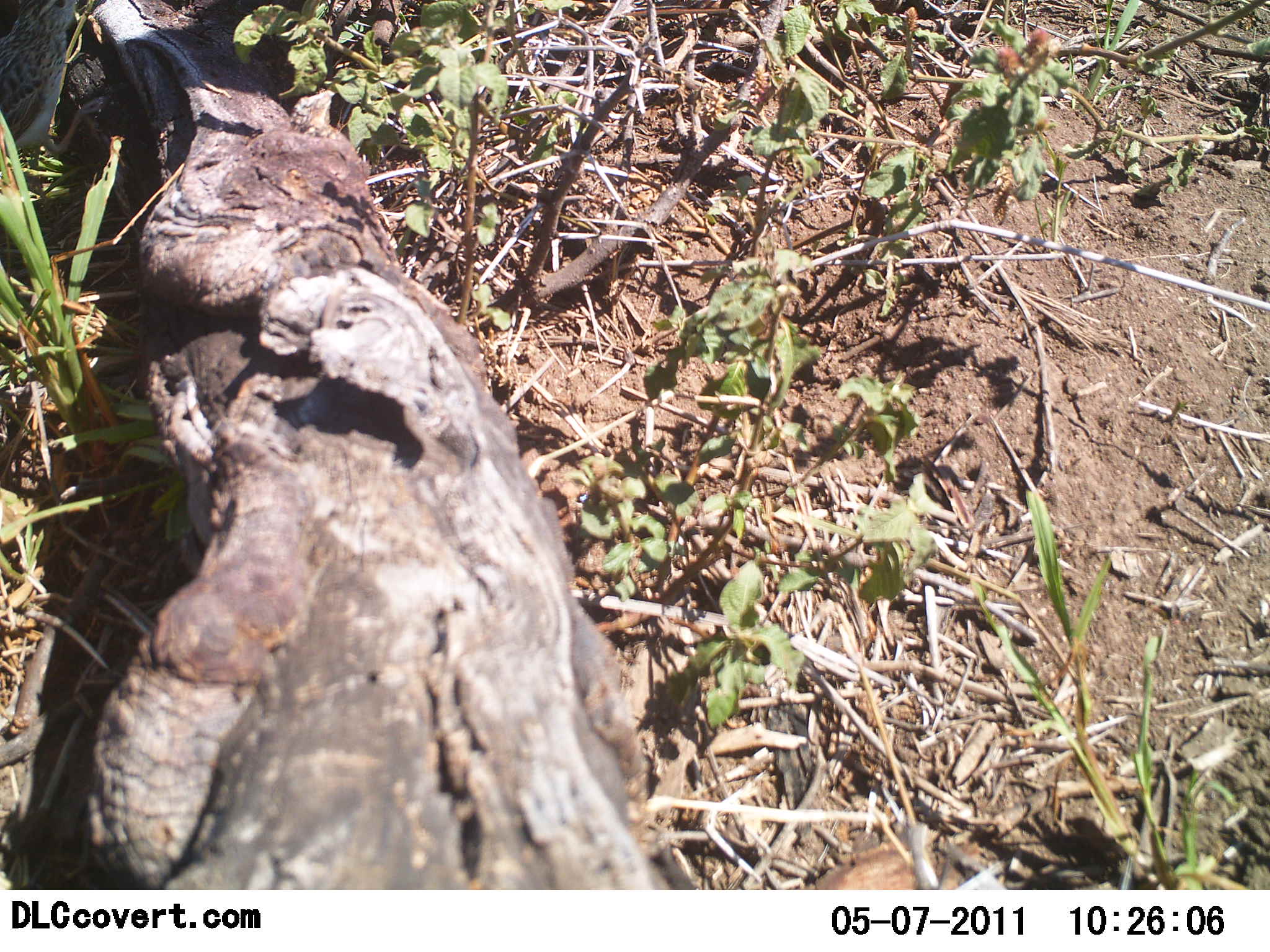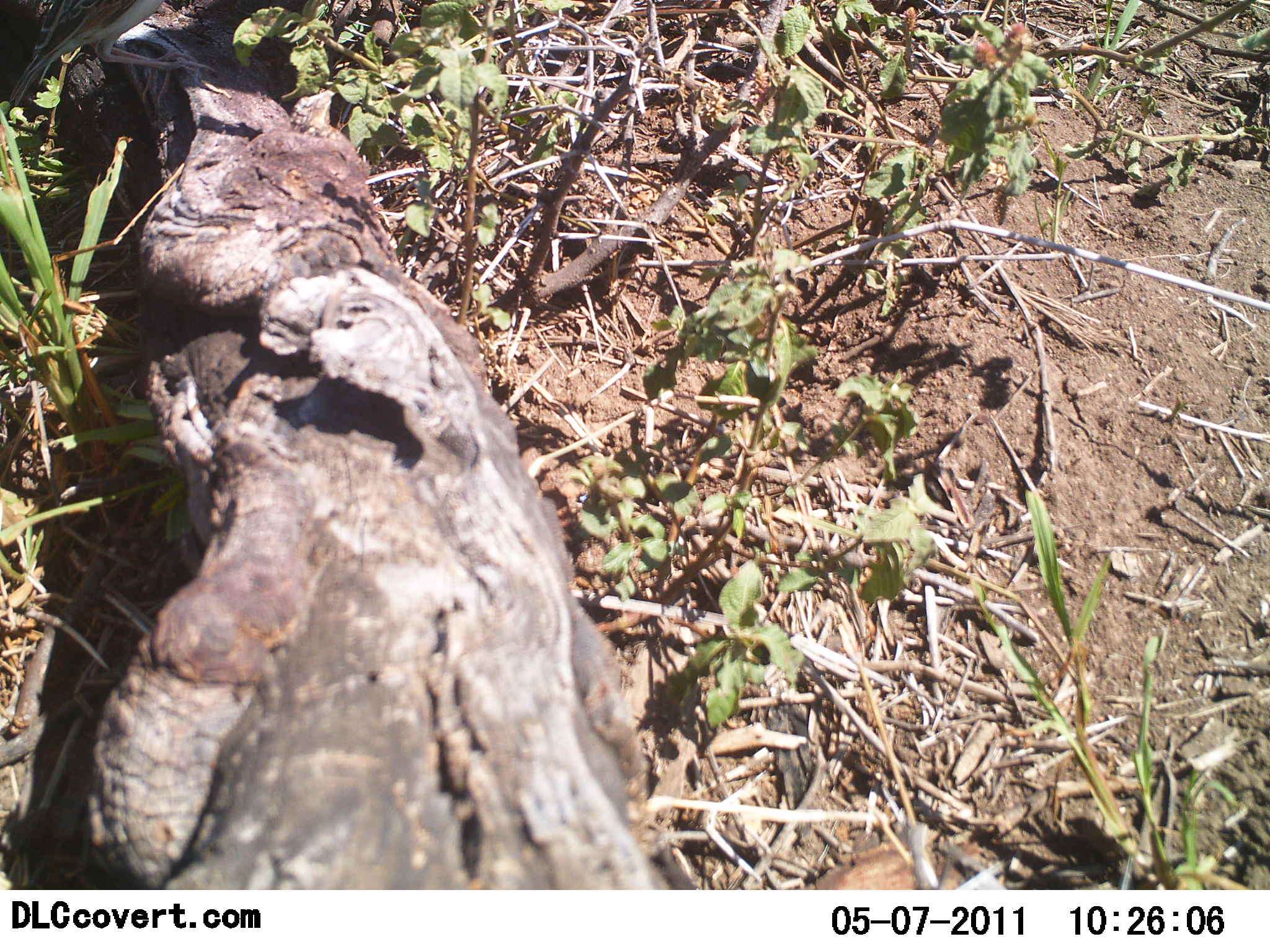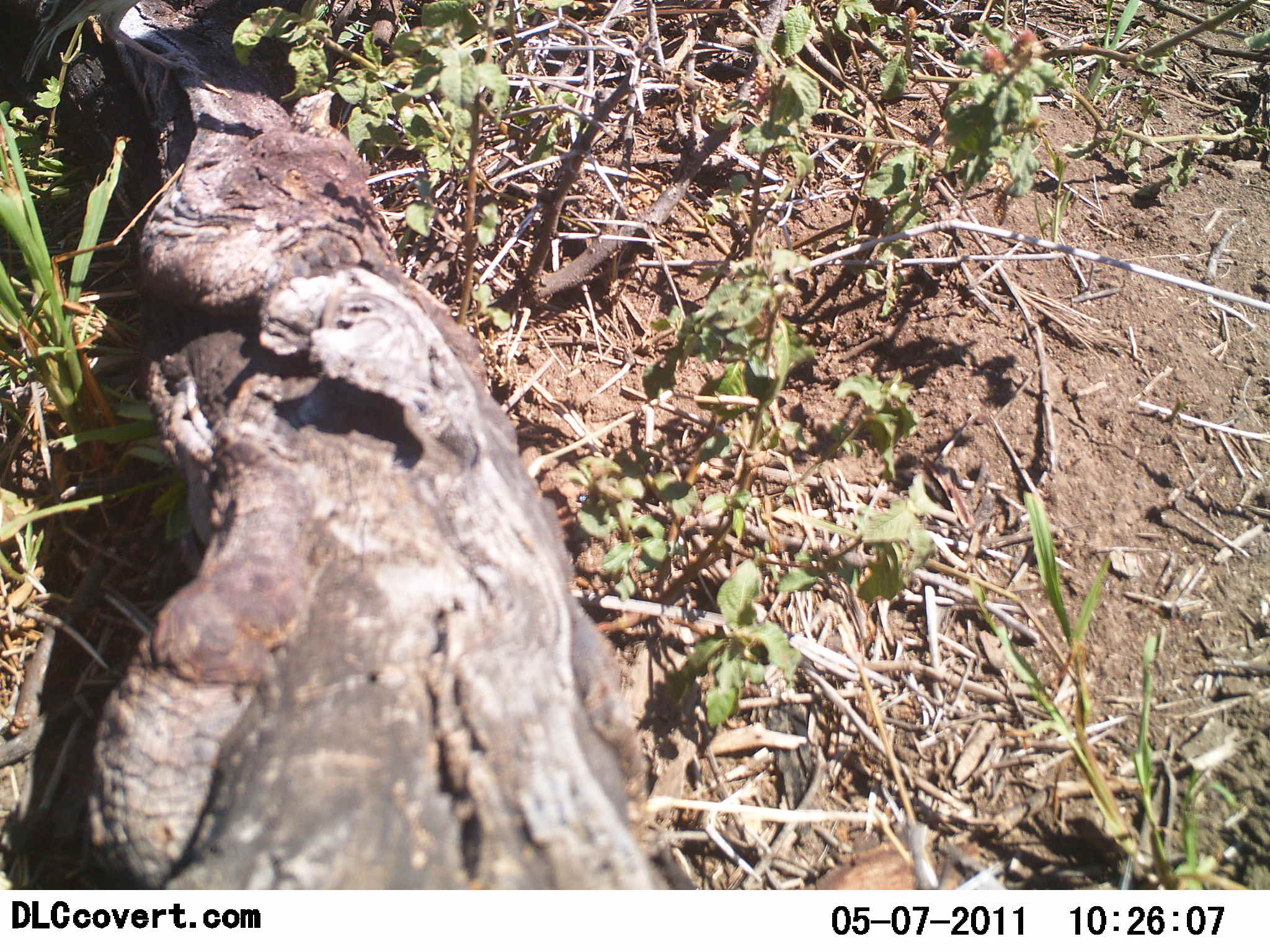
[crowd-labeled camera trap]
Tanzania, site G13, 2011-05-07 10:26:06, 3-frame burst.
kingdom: Animalia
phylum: Chordata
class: Aves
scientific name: Aves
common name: bird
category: otherbird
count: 1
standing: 0%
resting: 0%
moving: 100%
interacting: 0%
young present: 0%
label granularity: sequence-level